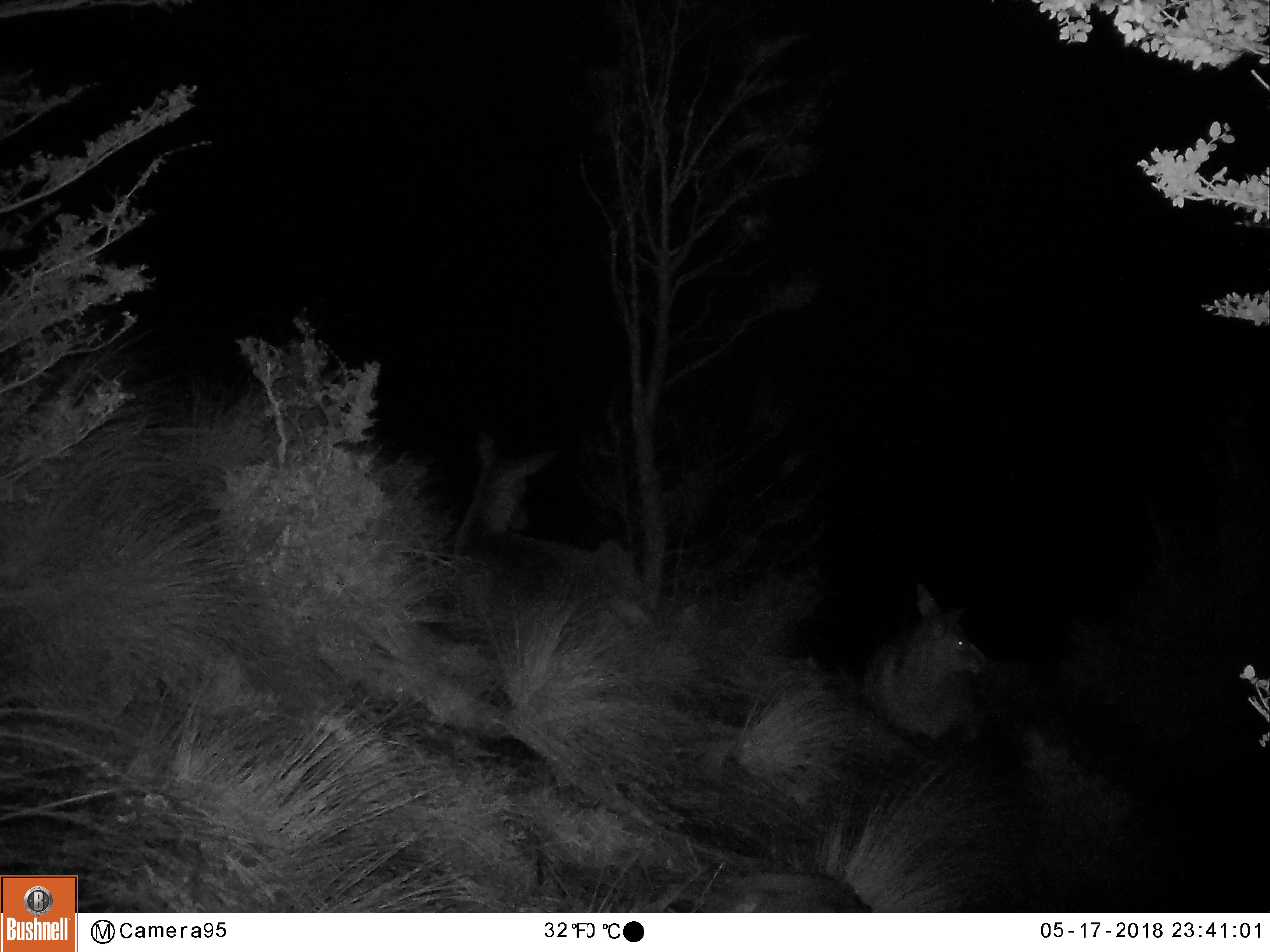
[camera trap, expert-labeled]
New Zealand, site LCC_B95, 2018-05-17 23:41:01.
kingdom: Animalia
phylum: Chordata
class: Mammalia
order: Artiodactyla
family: Cervidae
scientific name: Cervidae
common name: deer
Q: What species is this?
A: Deer (Cervidae).